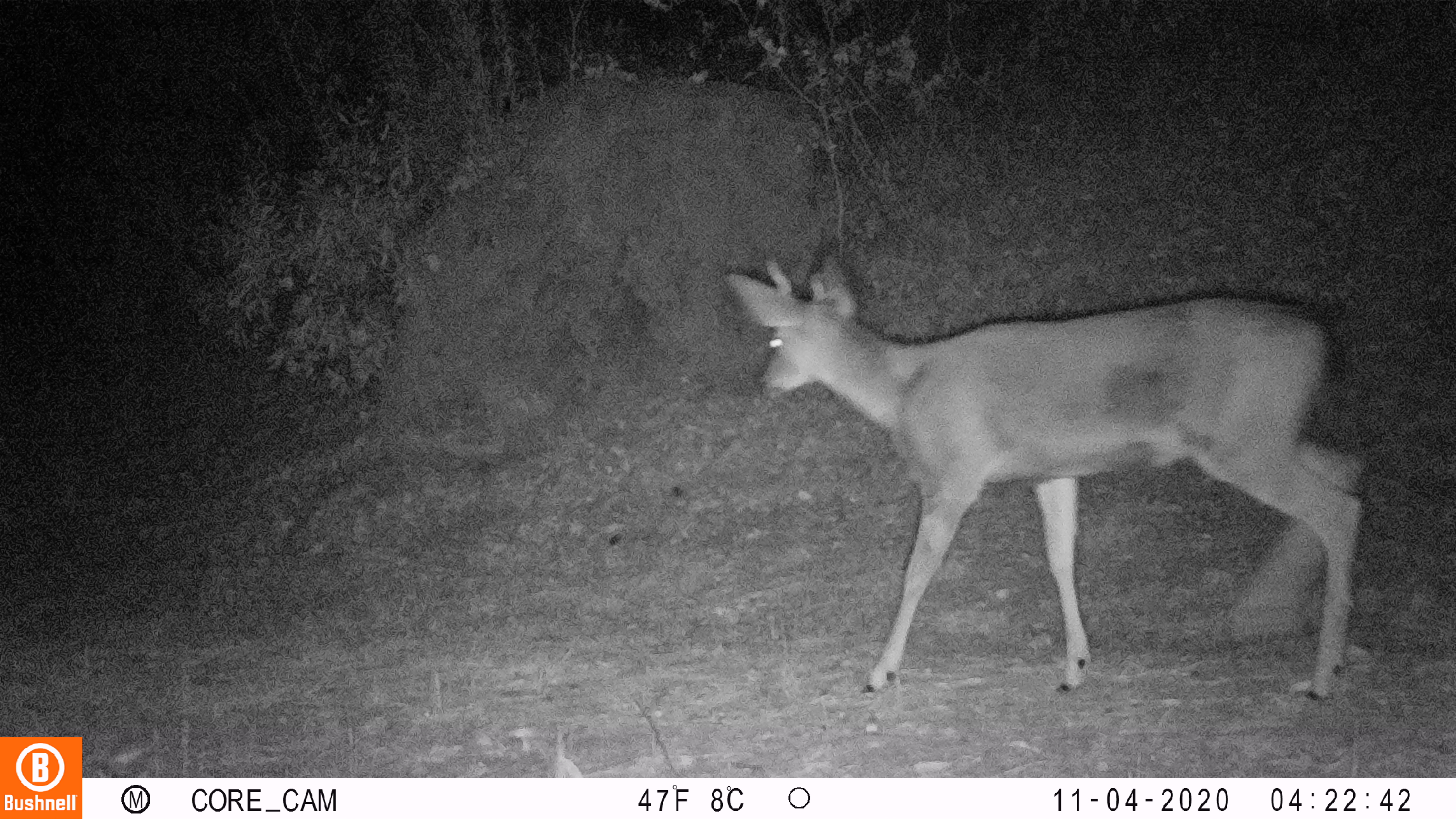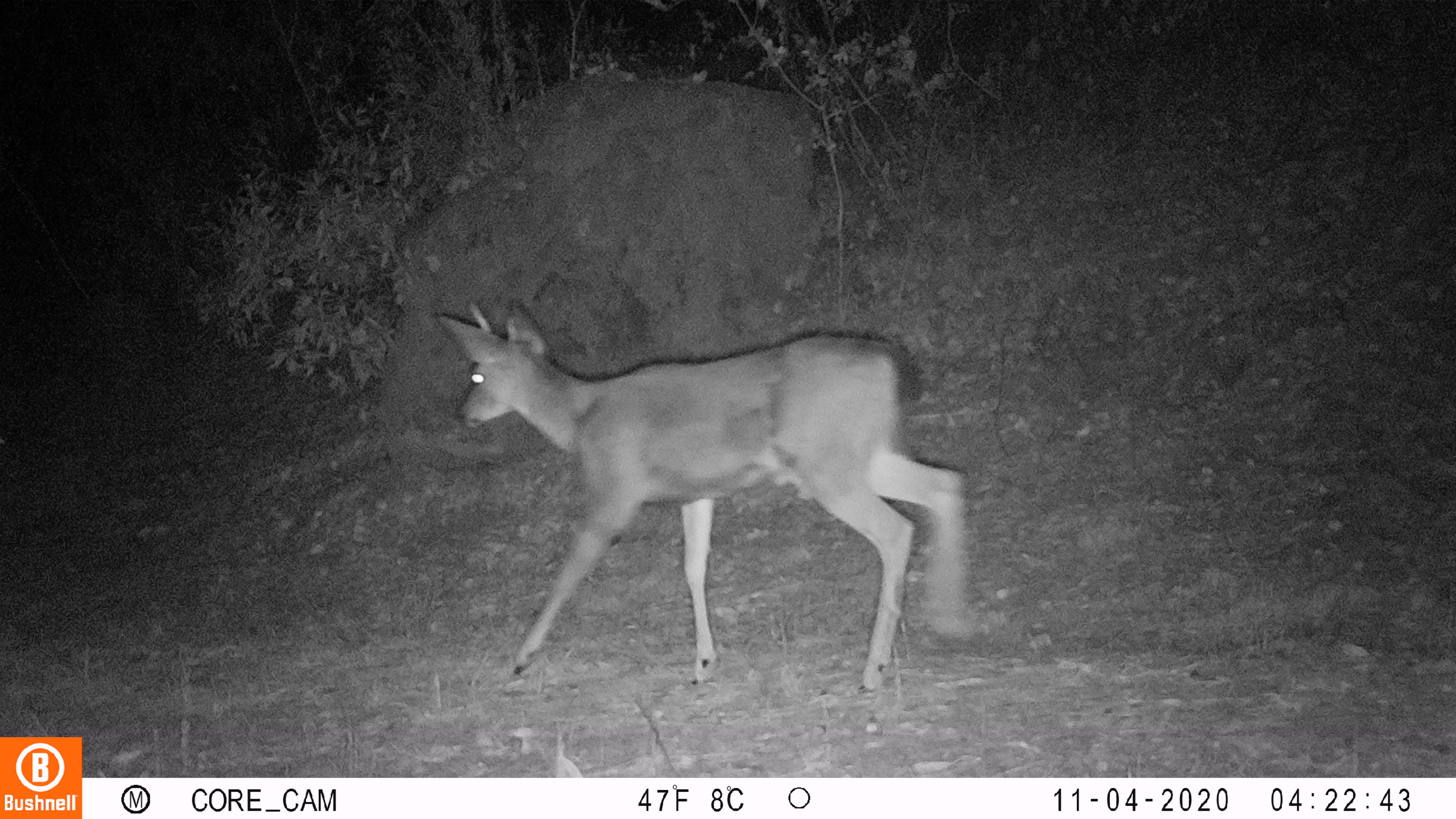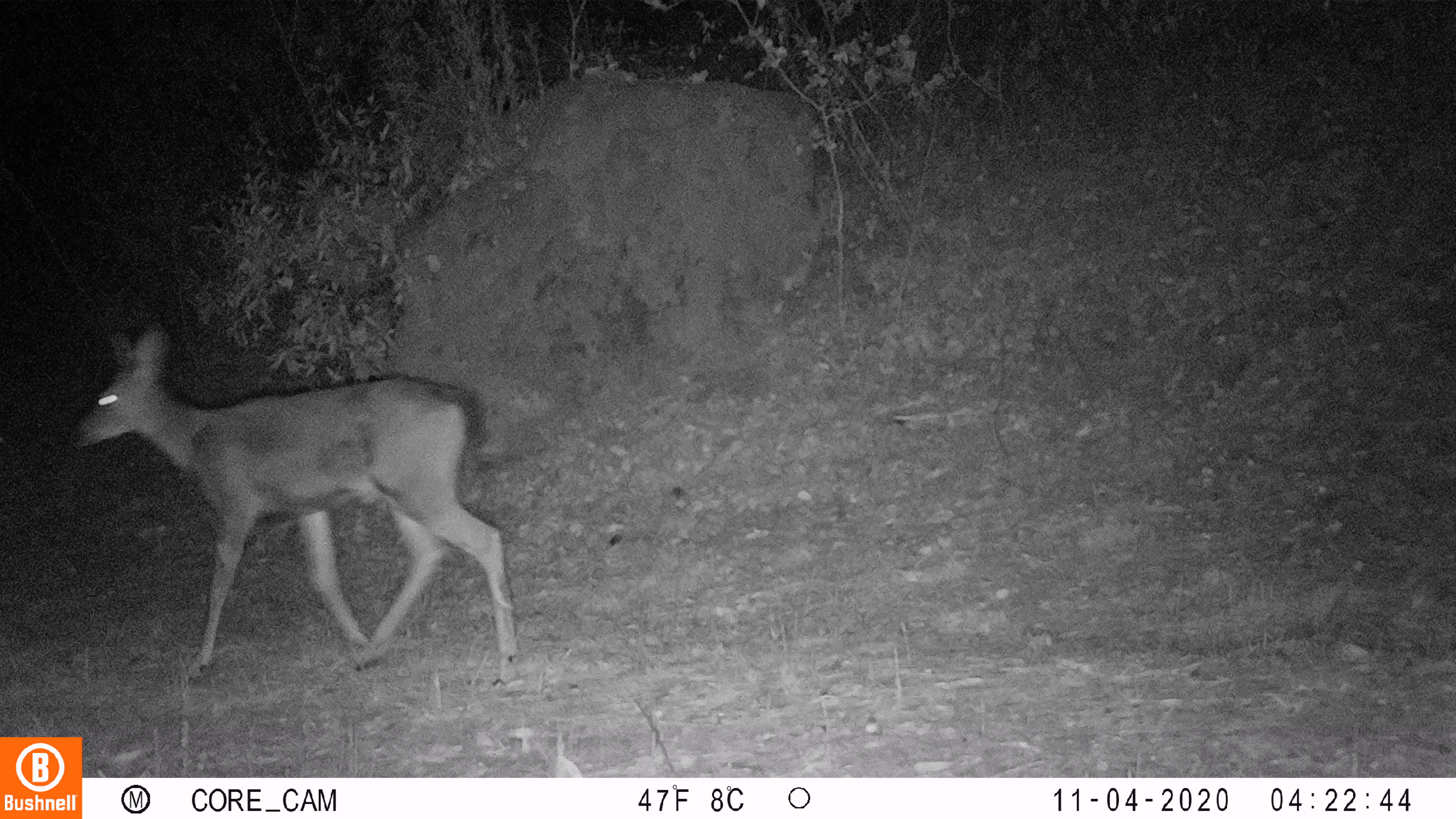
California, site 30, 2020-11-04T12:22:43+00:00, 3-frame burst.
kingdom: Animalia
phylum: Chordata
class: Mammalia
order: Artiodactyla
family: Cervidae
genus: Odocoileus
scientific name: Odocoileus hemionus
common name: mule deer